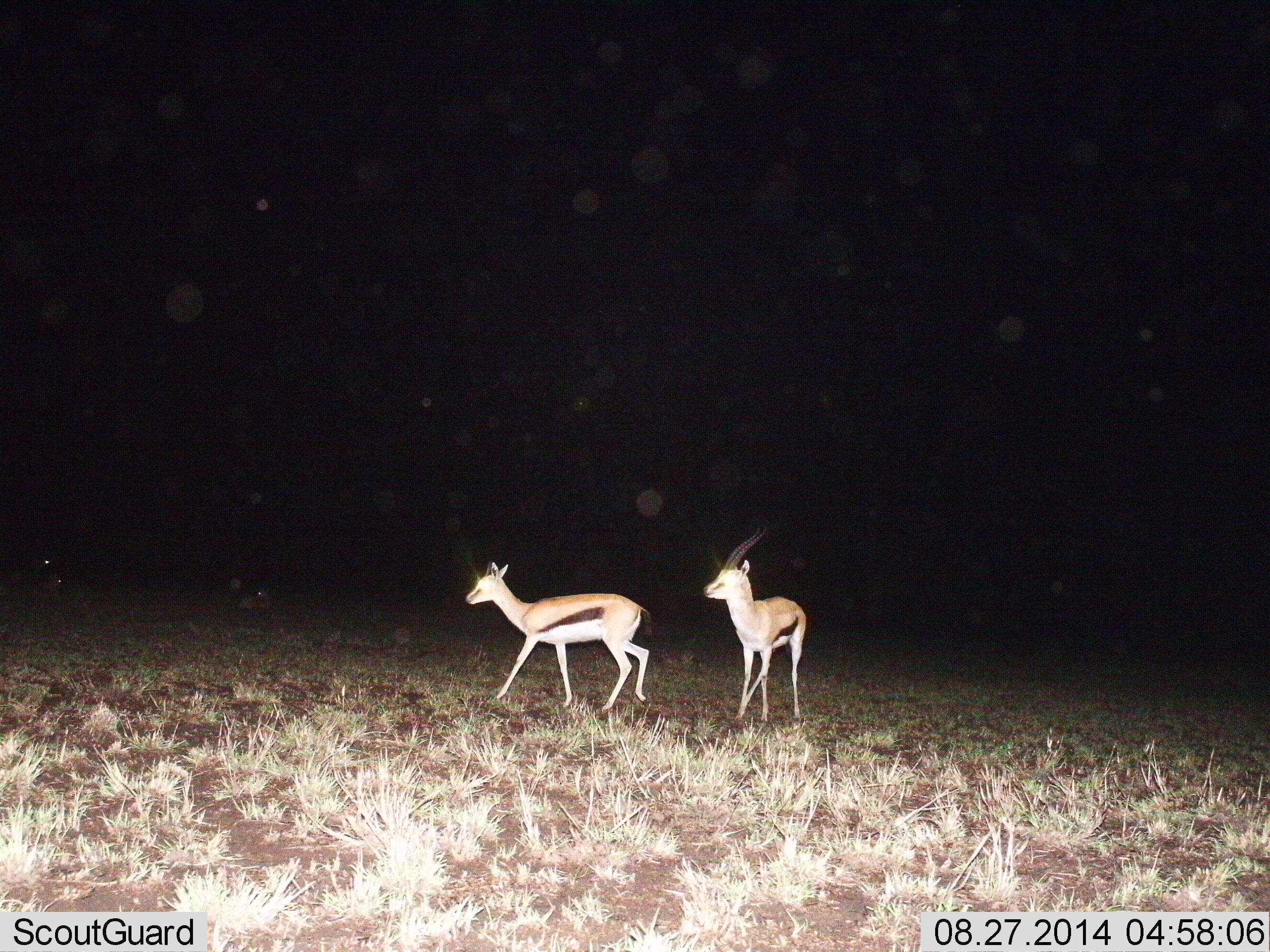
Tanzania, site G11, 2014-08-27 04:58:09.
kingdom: Animalia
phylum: Chordata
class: Mammalia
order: Artiodactyla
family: Bovidae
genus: Eudorcas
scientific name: Eudorcas thomsonii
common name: thomson's gazelle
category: gazellethomsons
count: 2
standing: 70%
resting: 0%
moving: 40%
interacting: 0%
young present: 10%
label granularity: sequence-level